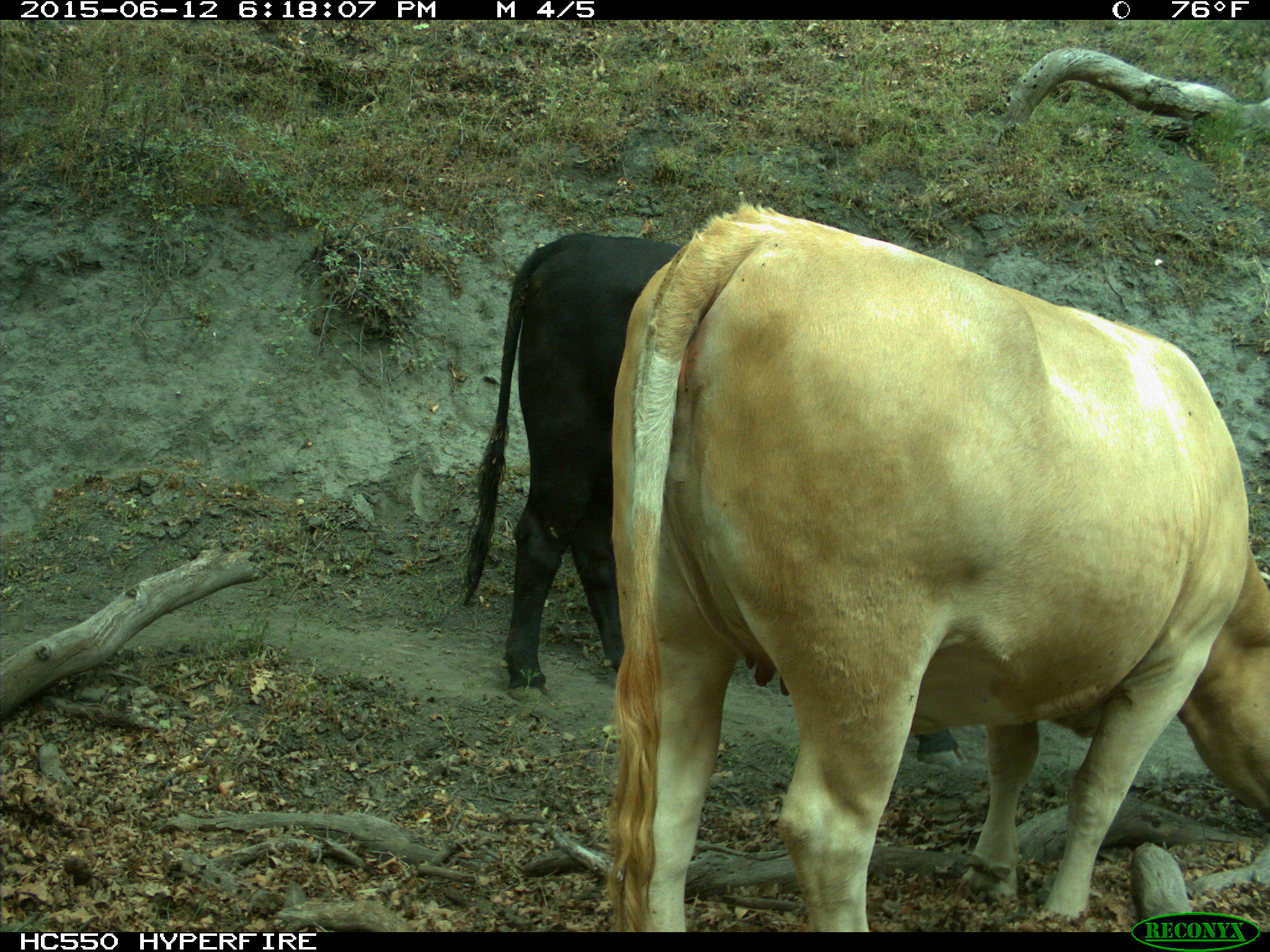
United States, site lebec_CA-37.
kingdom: Animalia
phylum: Chordata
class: Mammalia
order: Artiodactyla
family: Bovidae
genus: Bos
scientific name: Bos taurus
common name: domestic cow